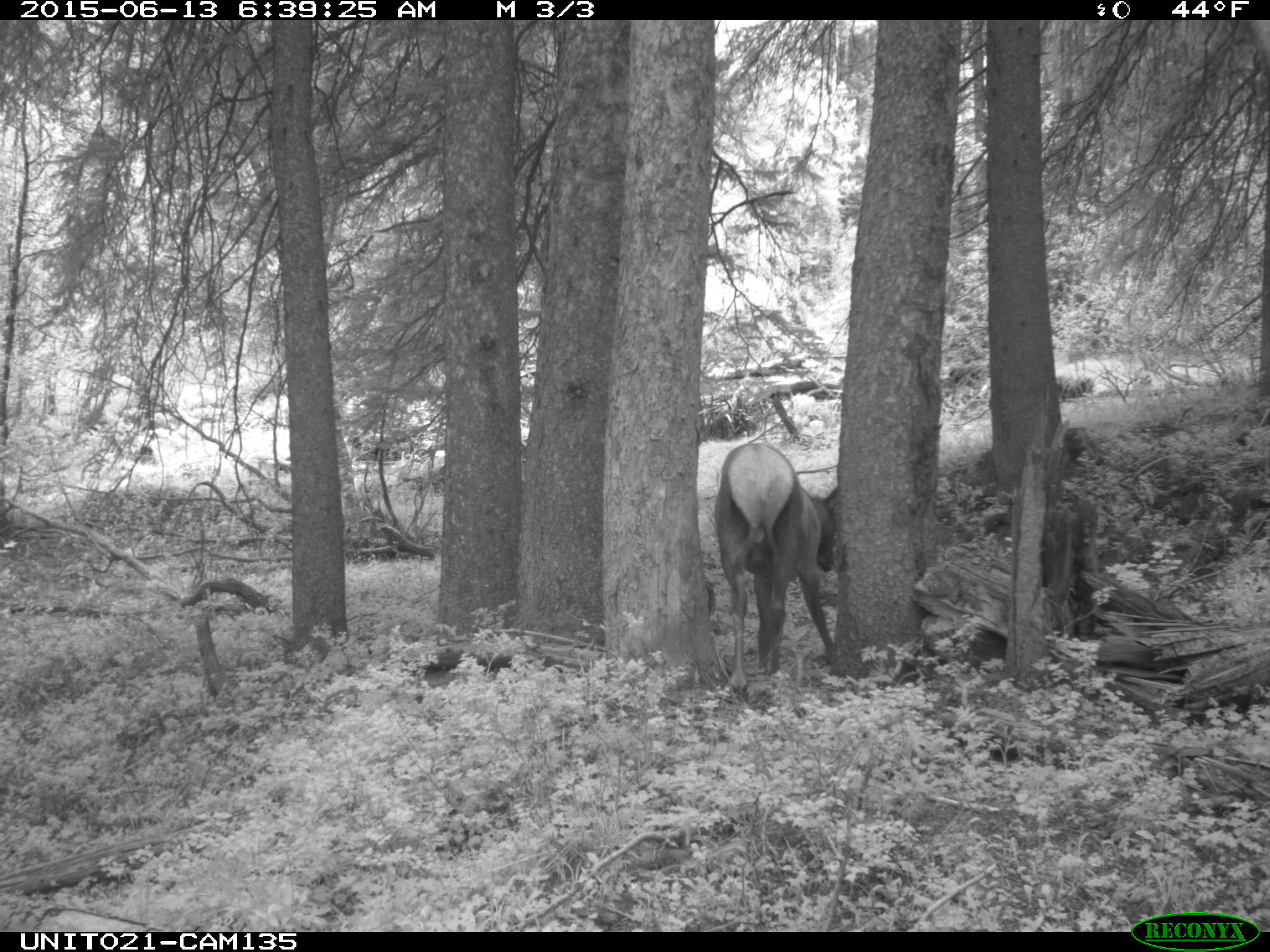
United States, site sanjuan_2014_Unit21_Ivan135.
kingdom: Animalia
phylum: Chordata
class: Mammalia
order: Artiodactyla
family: Cervidae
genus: Cervus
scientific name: Cervus elaphus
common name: red deer